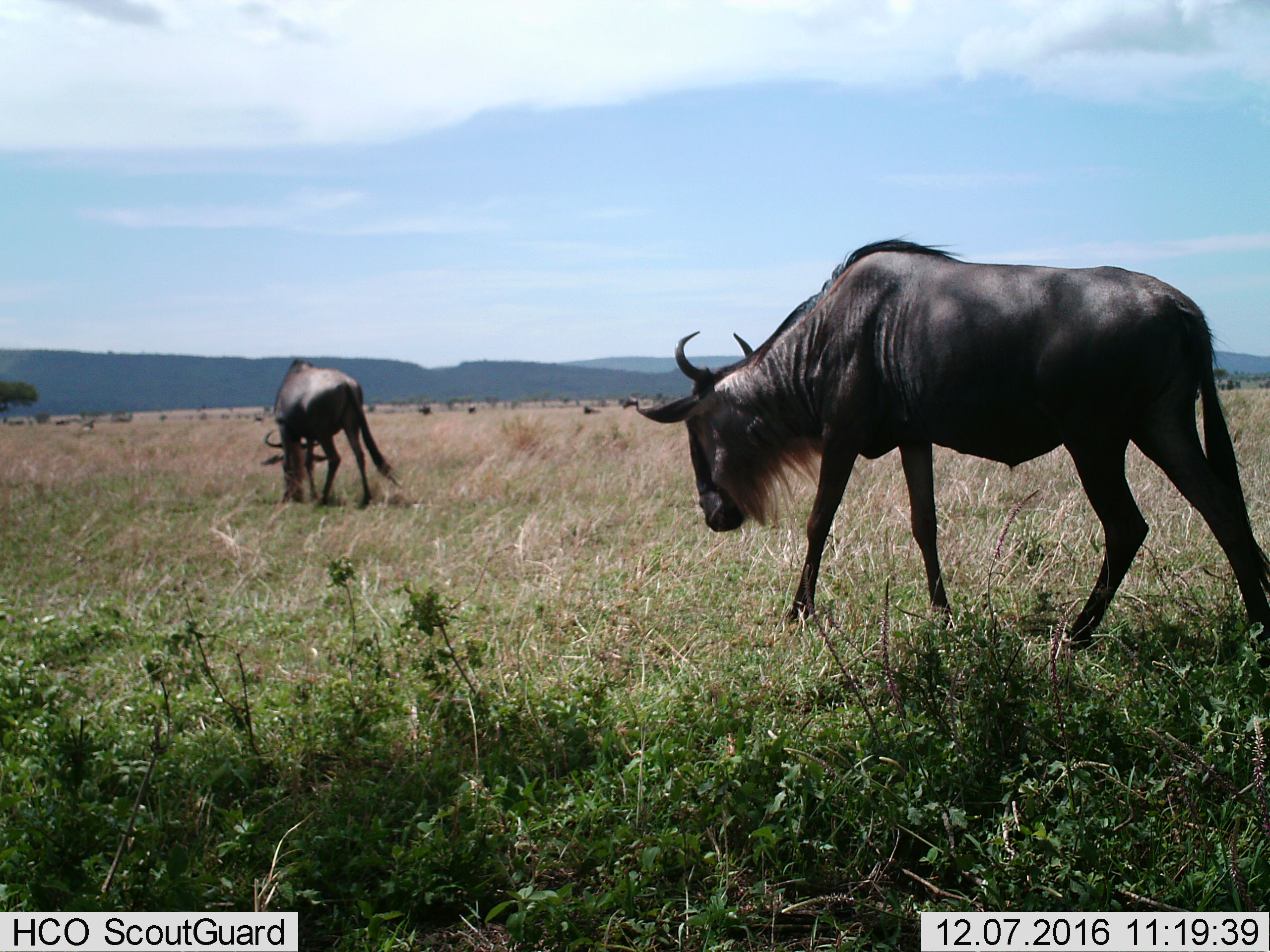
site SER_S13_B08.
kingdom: Animalia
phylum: Chordata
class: Mammalia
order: Artiodactyla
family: Bovidae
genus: Connochaetes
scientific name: Connochaetes taurinus taurinus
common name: blue wildebeest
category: wildebeestblue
Wildebeestblue (blue wildebeest) (Connochaetes taurinus taurinus), count 2. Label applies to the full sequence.